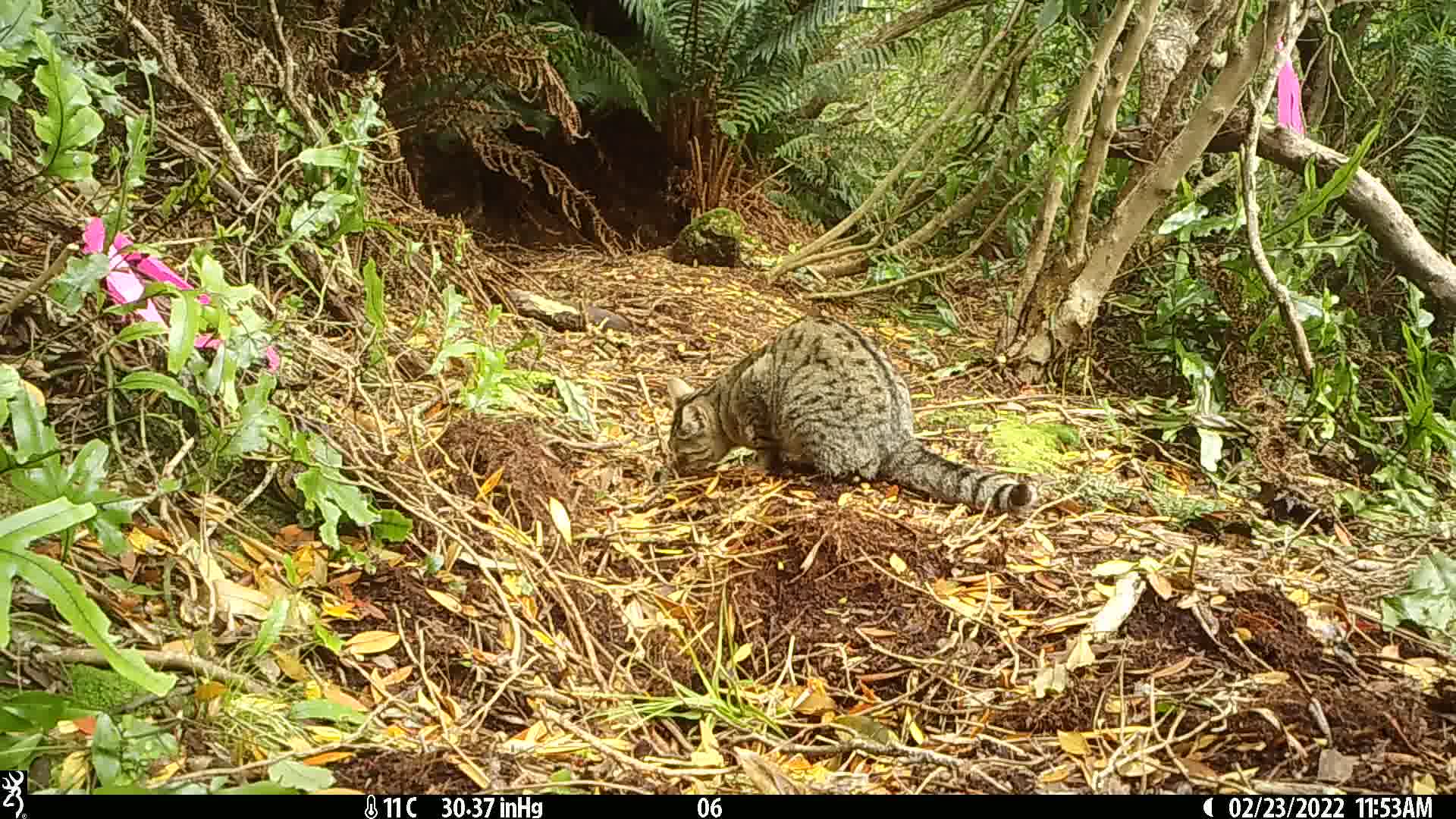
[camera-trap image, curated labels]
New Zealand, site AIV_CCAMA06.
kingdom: Animalia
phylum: Chordata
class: Mammalia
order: Carnivora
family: Felidae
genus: Felis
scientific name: Felis catus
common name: domestic cat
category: cat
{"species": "cat (domestic cat) (Felis catus)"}